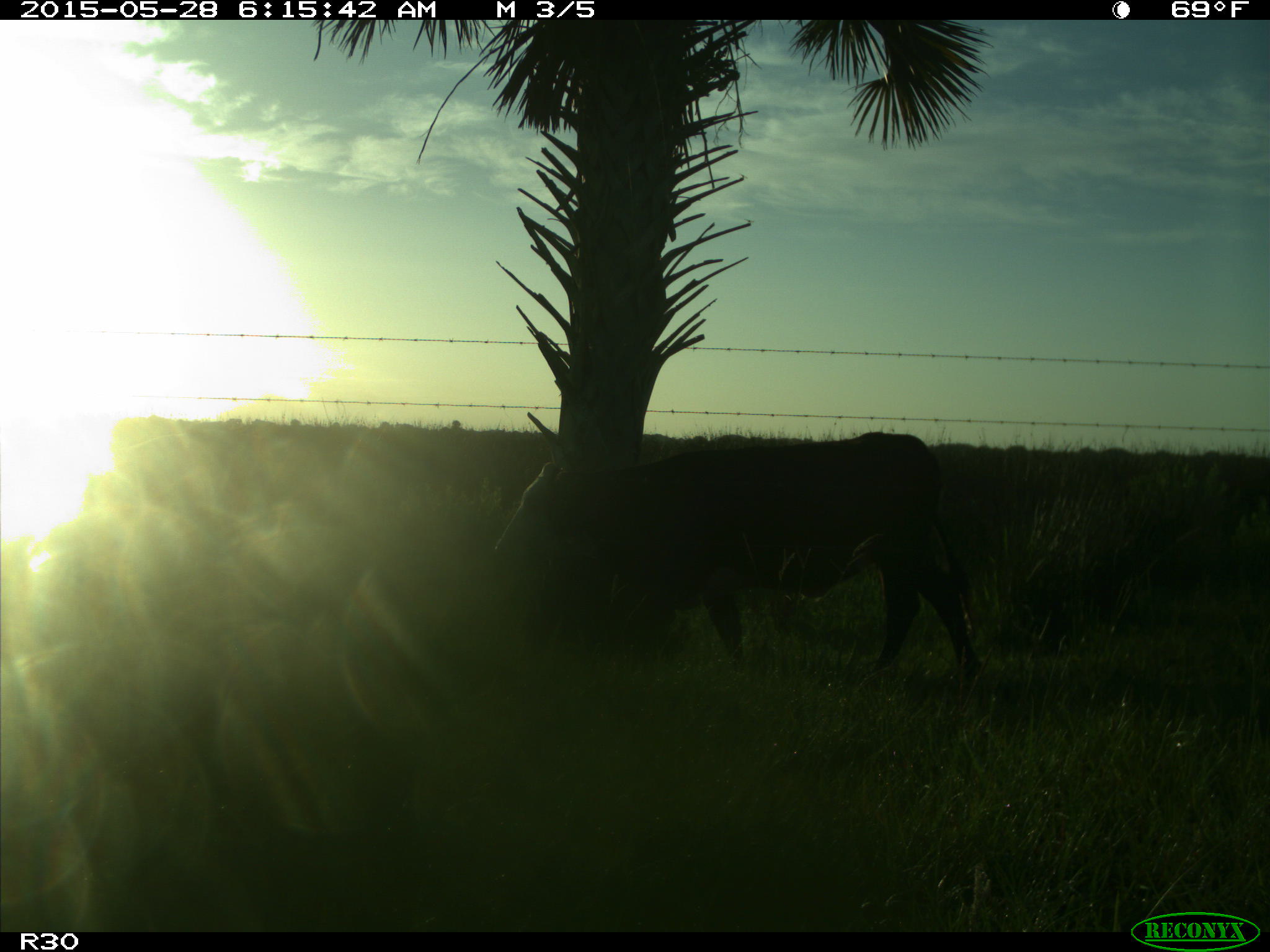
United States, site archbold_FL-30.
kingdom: Animalia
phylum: Chordata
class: Mammalia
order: Artiodactyla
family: Bovidae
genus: Bos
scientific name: Bos taurus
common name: domestic cow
Bos taurus (domestic cow).